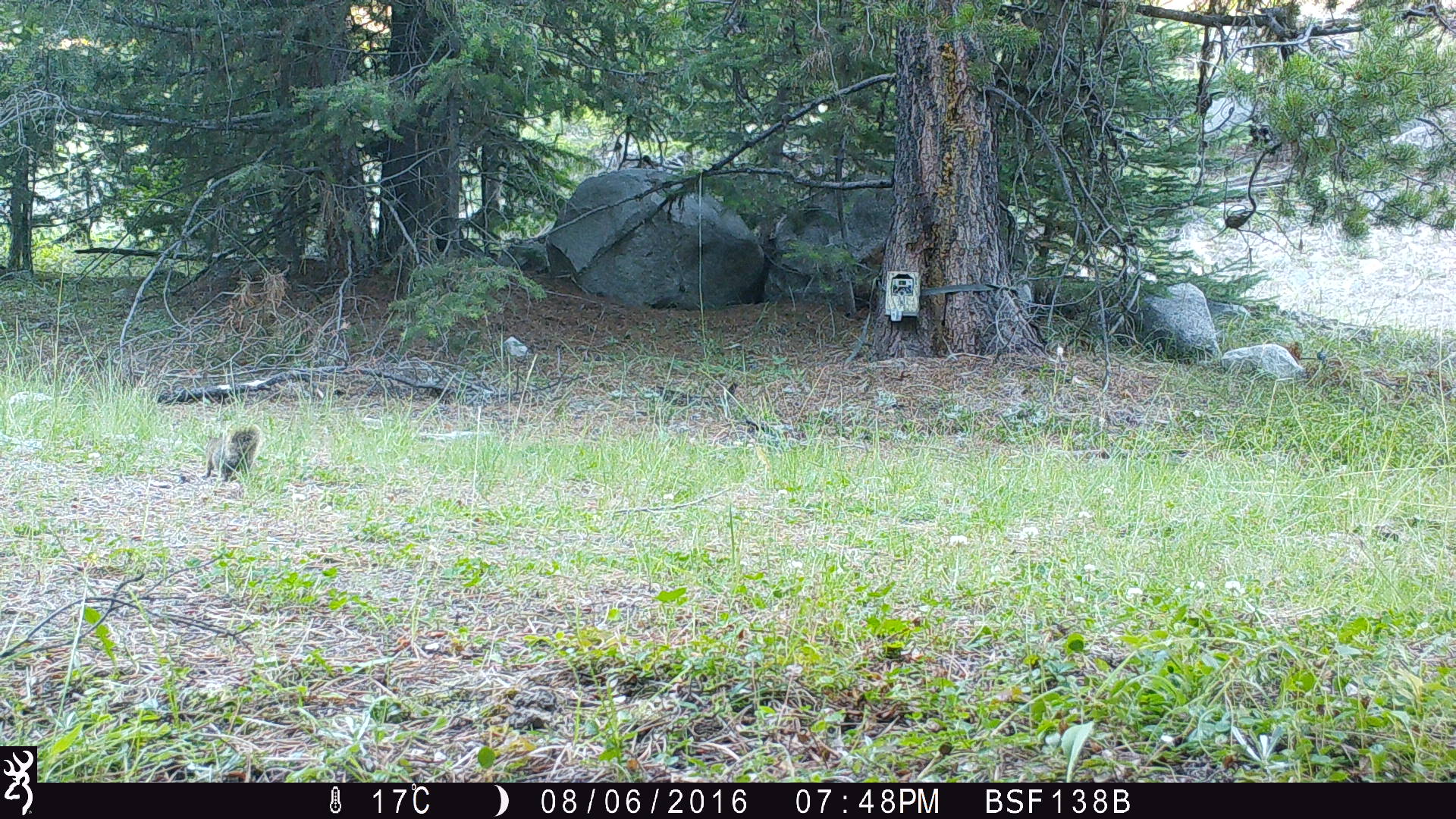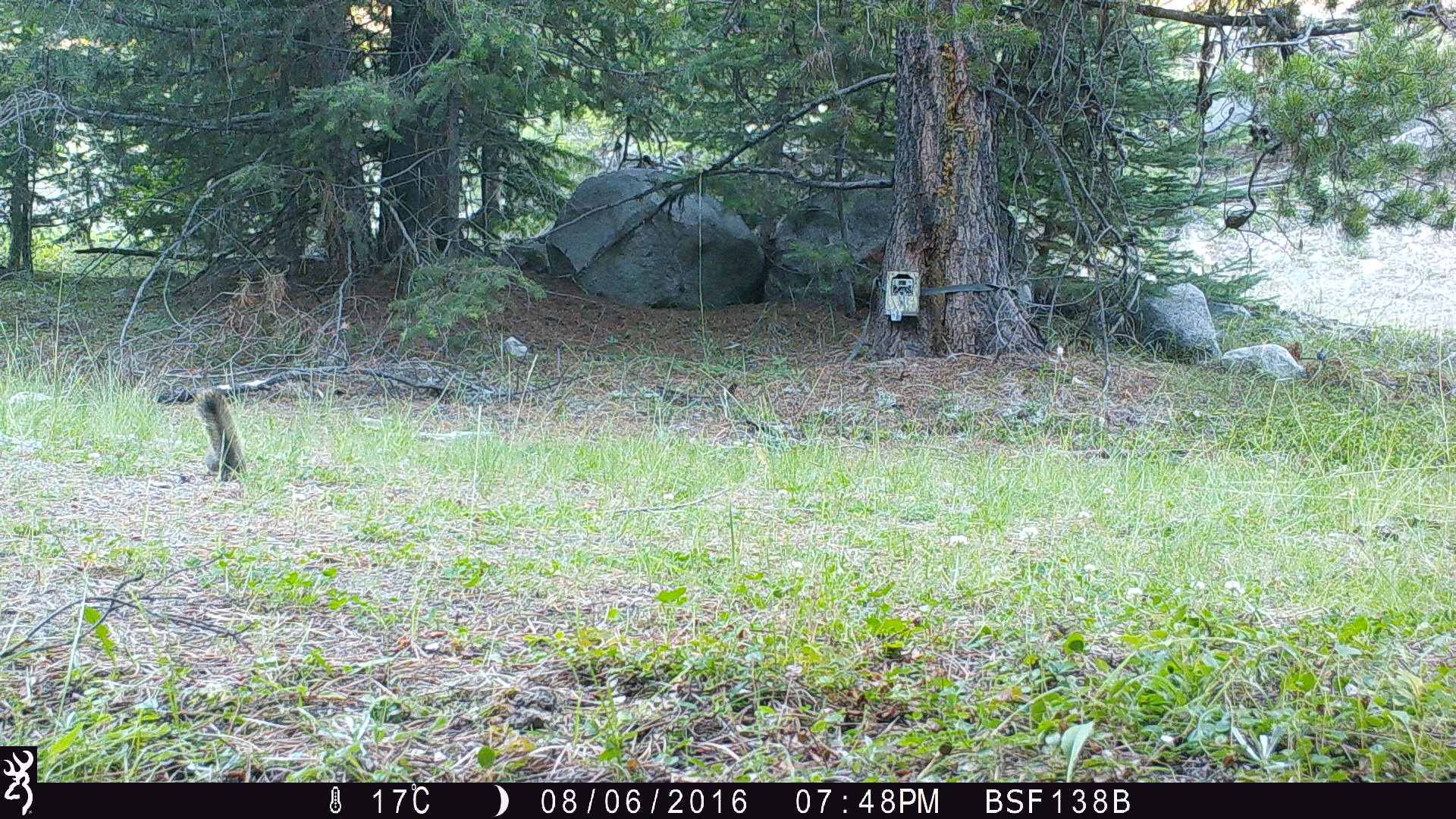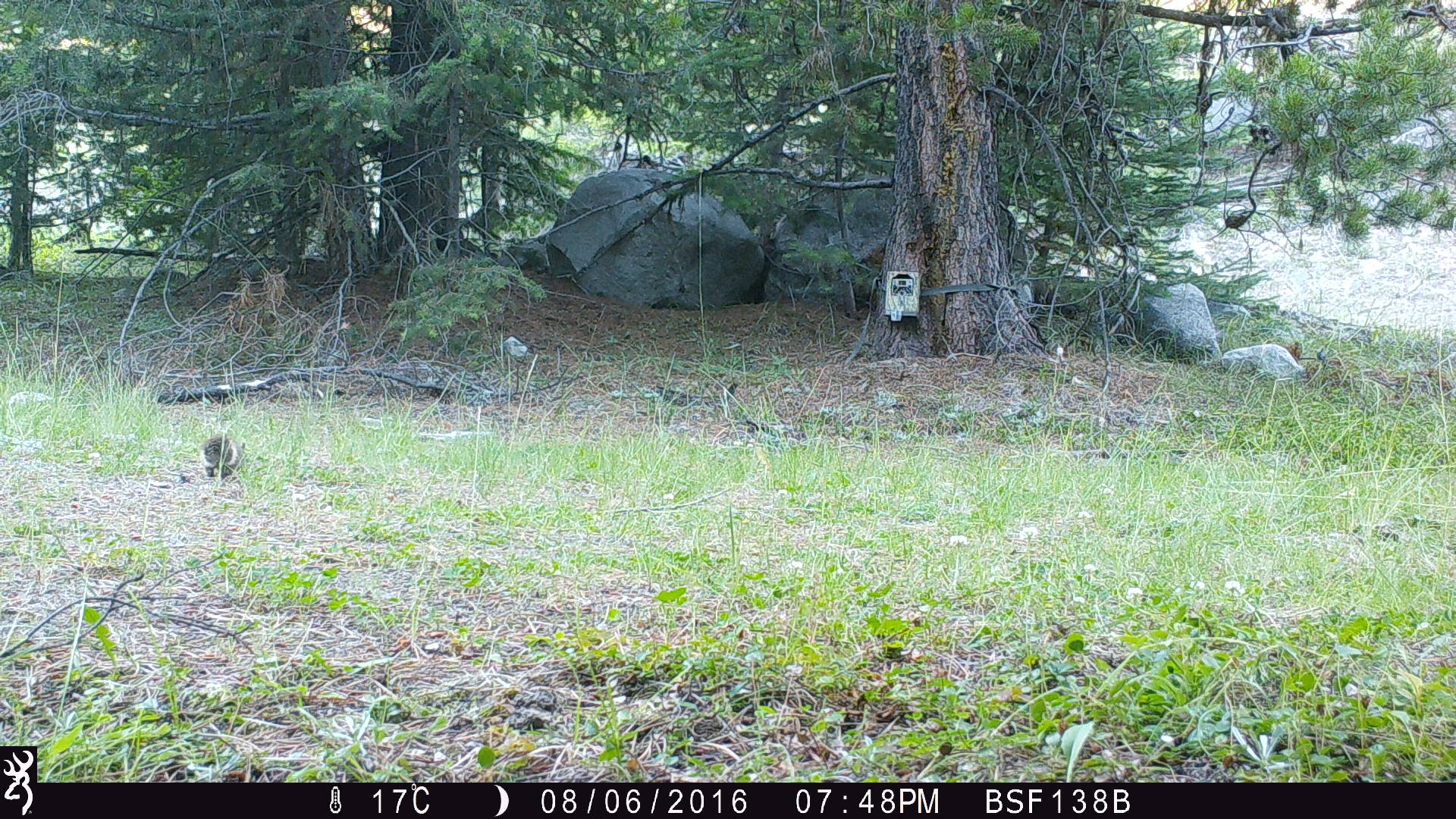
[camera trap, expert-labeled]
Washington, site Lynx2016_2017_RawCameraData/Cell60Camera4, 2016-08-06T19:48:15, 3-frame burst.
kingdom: Animalia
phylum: Chordata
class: Mammalia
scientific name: Mammalia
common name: small mammal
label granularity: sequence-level